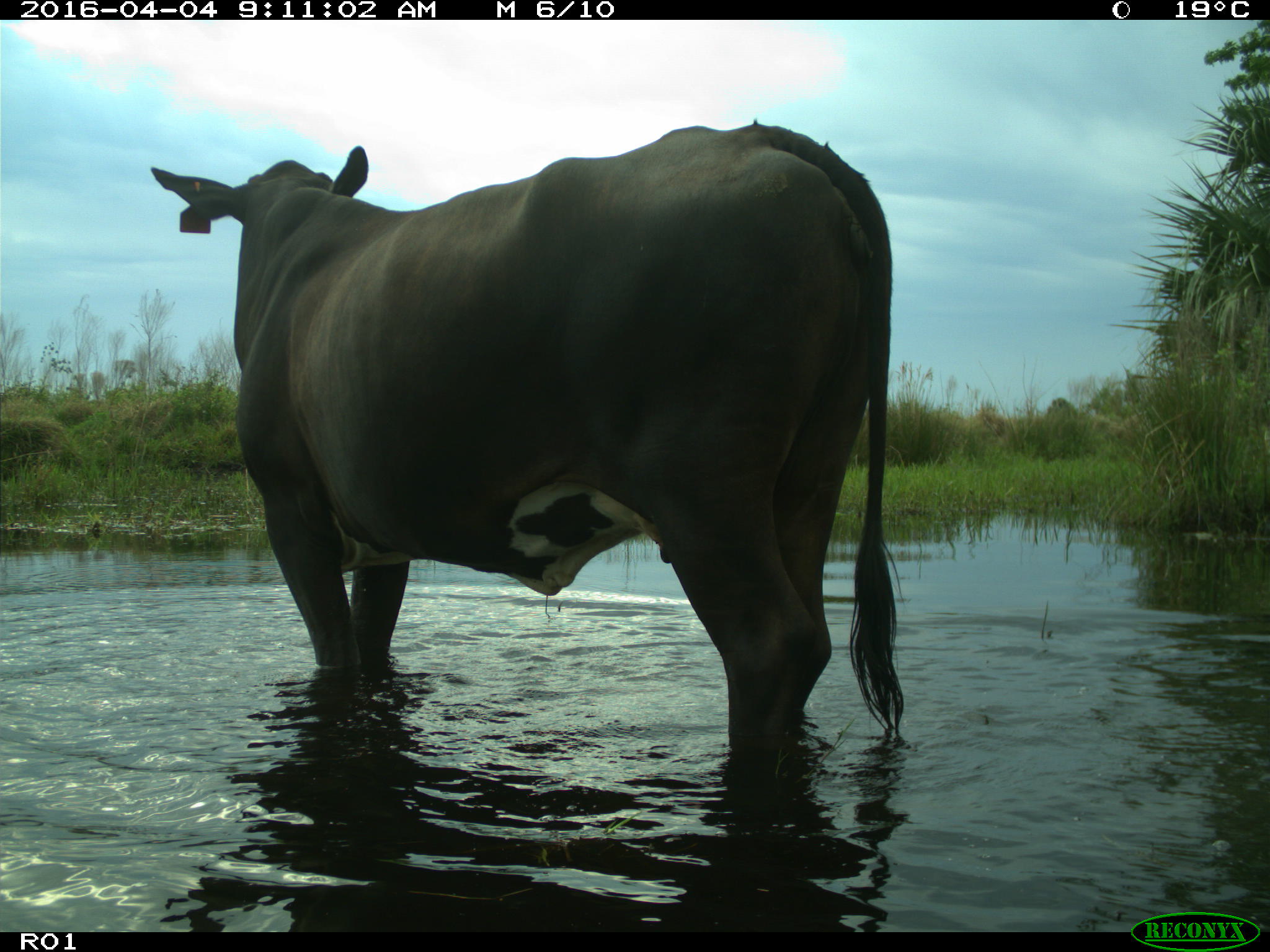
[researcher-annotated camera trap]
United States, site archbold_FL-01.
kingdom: Animalia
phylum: Chordata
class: Mammalia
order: Artiodactyla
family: Bovidae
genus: Bos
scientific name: Bos taurus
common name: domestic cow